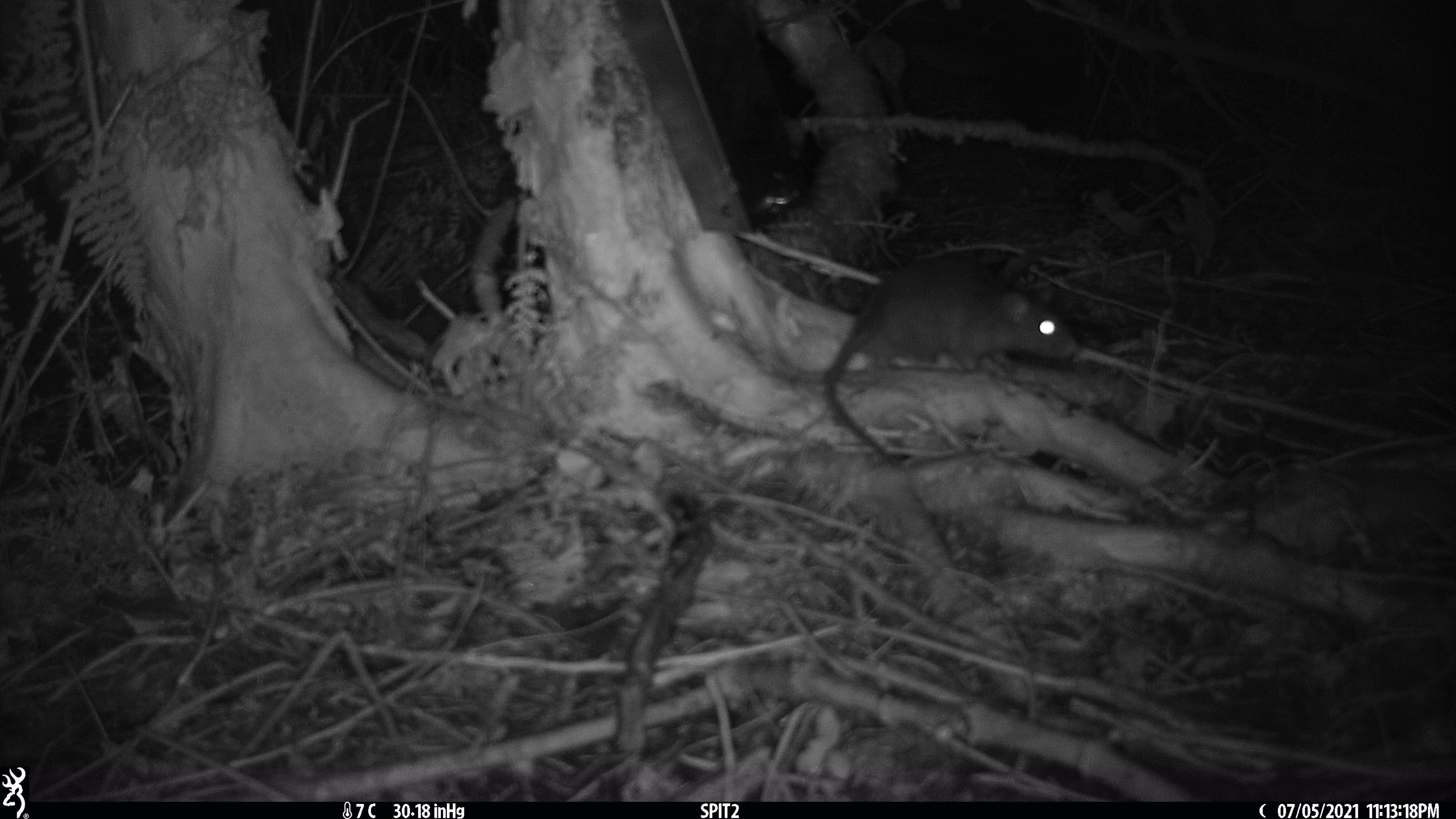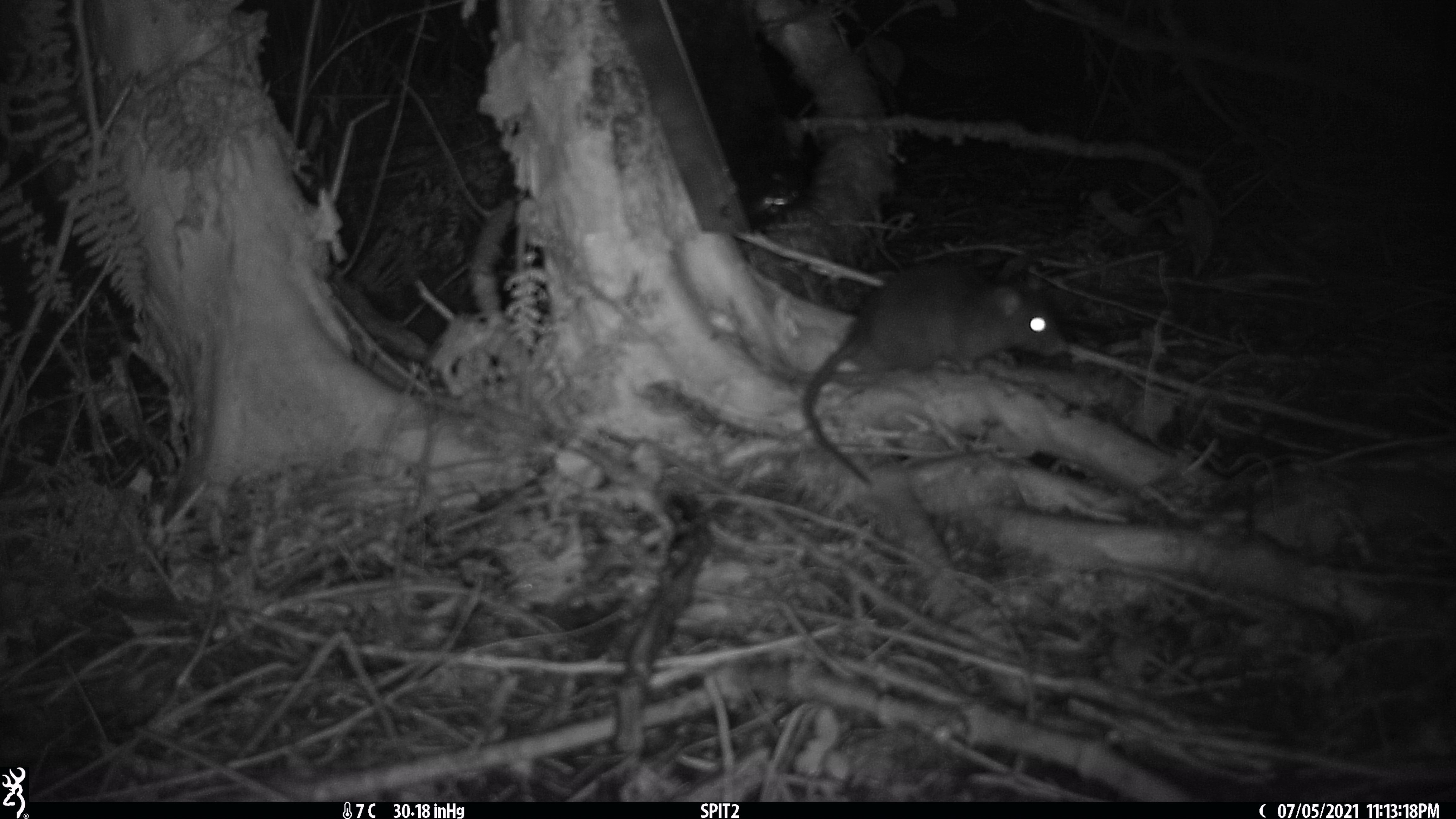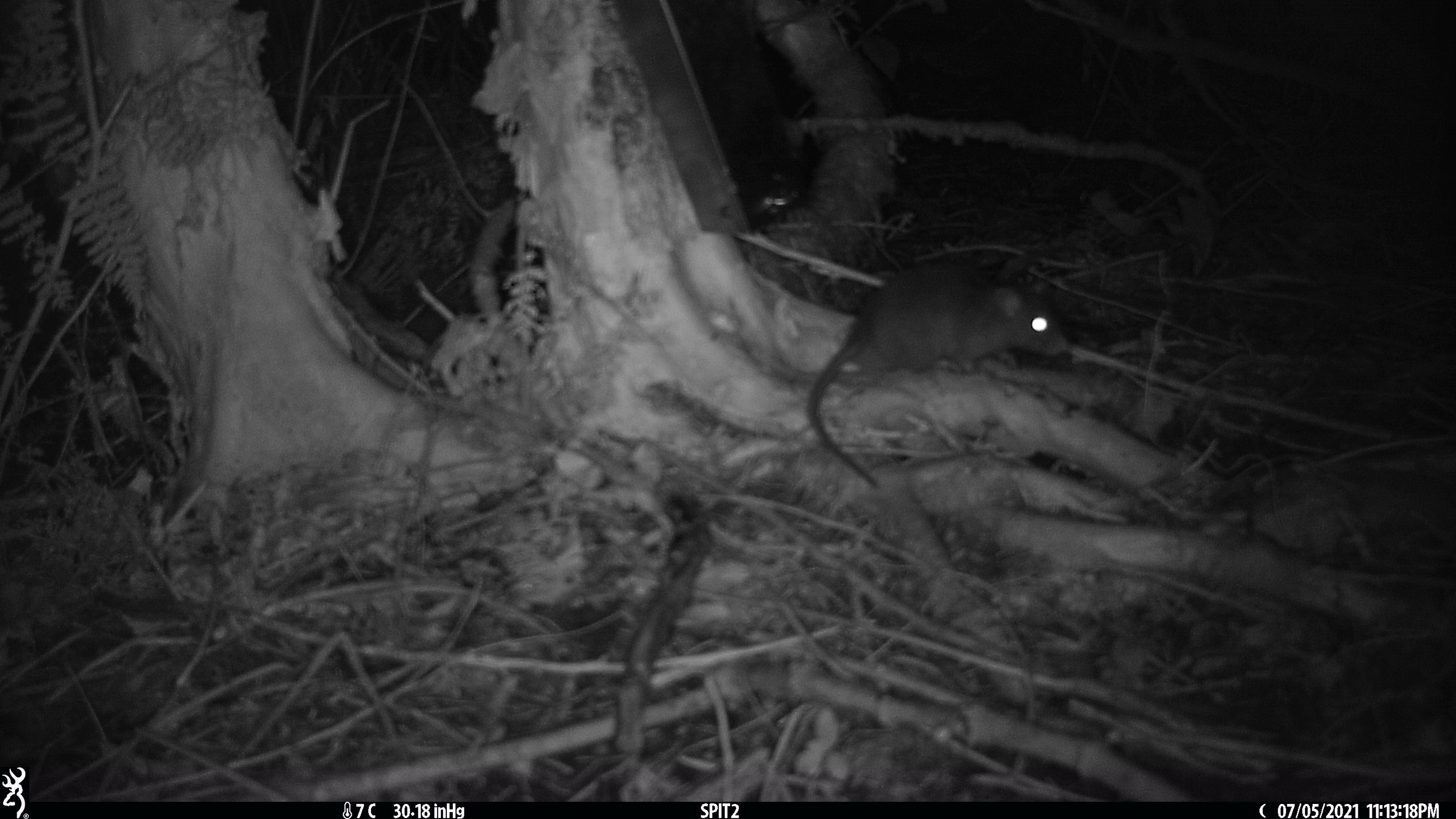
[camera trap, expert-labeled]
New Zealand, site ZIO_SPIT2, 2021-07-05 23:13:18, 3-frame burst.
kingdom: Animalia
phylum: Chordata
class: Mammalia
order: Rodentia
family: Muridae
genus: Rattus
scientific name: Rattus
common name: rat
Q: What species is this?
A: Rat (Rattus).